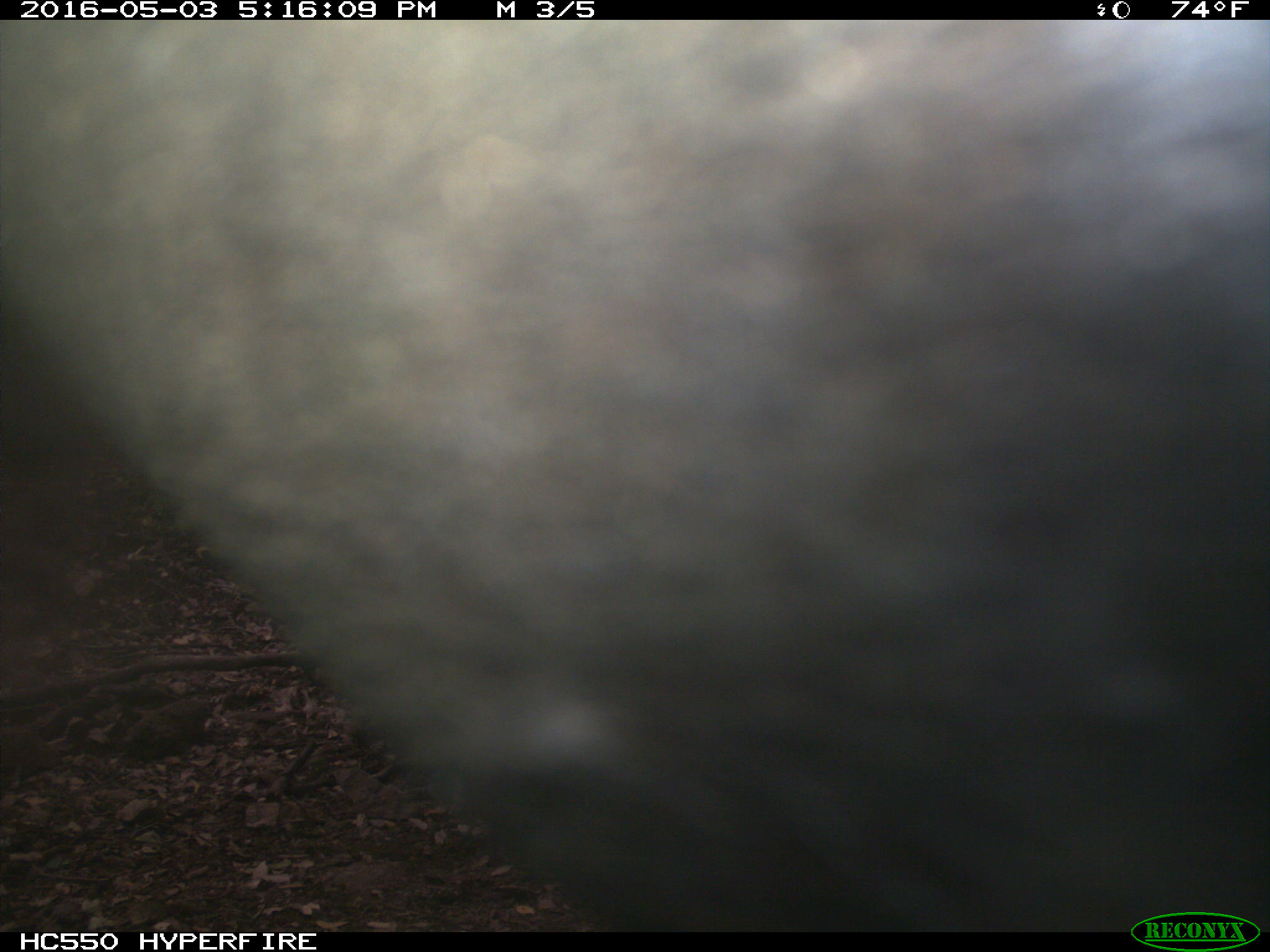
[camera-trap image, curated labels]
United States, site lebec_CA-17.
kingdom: Animalia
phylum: Chordata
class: Mammalia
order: Artiodactyla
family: Bovidae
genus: Bos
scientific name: Bos taurus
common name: domestic cow